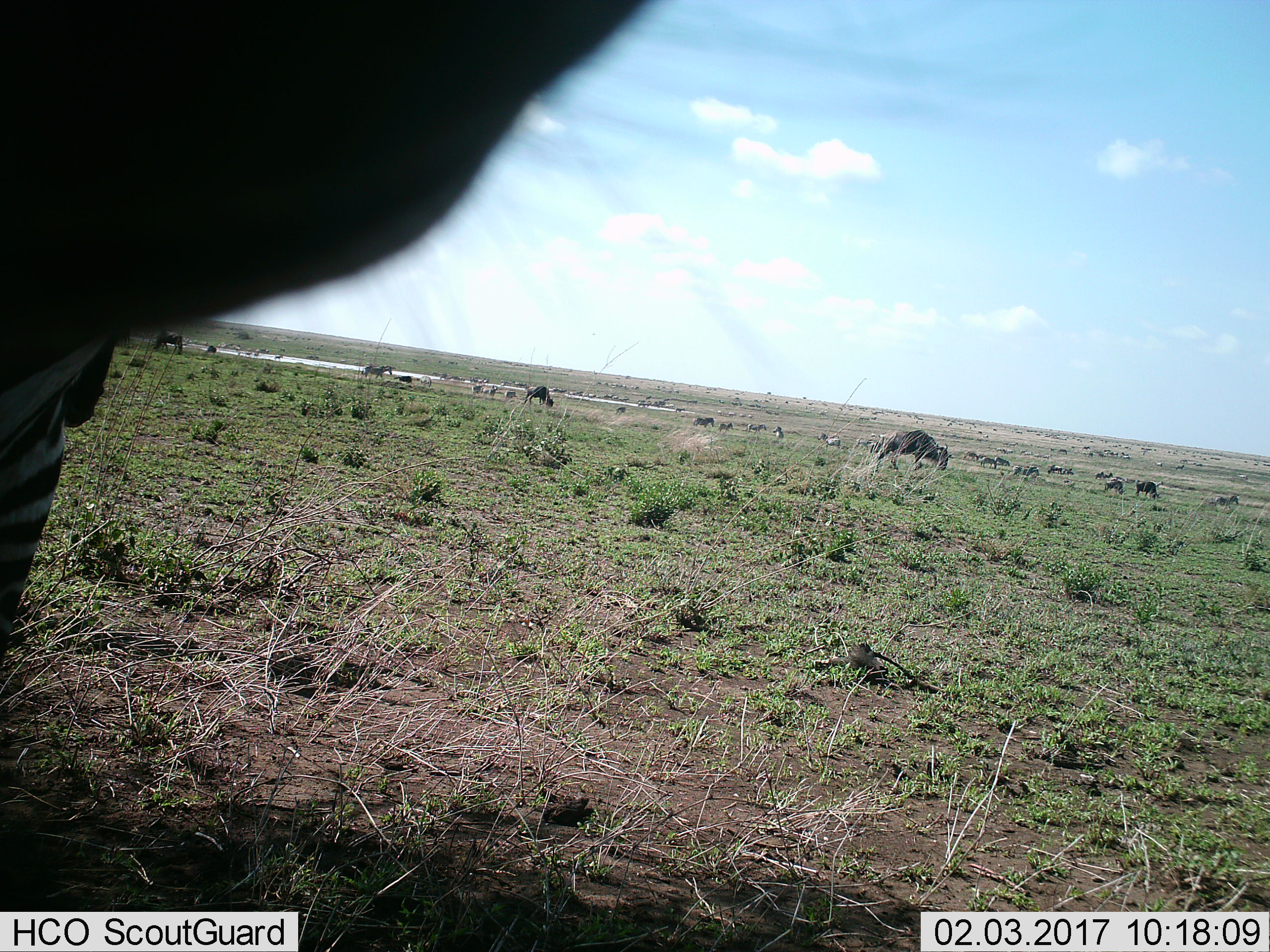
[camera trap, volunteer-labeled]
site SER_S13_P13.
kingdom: Animalia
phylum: Chordata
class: Mammalia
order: Artiodactyla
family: Bovidae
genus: Connochaetes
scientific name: Connochaetes taurinus taurinus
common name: blue wildebeest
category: wildebeestblue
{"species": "wildebeestblue (blue wildebeest) (Connochaetes taurinus taurinus)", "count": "11-50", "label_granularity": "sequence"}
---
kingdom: Animalia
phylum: Chordata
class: Mammalia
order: Perissodactyla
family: Equidae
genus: Equus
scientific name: Equus quagga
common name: plains zebra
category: zebraplains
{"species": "zebraplains (plains zebra) (Equus quagga)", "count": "11-50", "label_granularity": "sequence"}